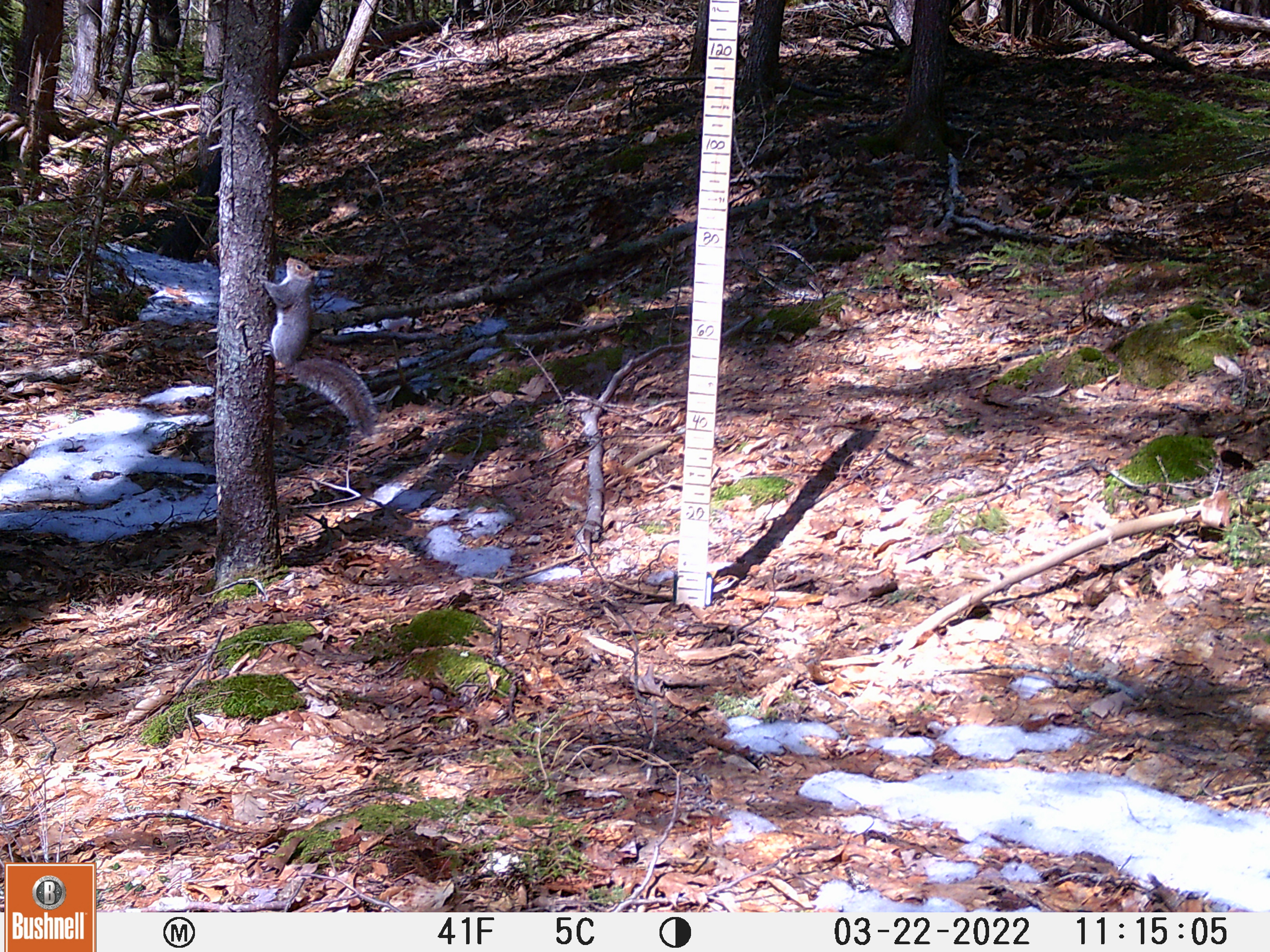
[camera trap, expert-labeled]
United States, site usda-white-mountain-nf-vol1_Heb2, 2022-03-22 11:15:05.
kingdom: Animalia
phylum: Chordata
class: Mammalia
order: Rodentia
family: Sciuridae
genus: Sciurus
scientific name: Sciurus carolinensis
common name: gray squirrel